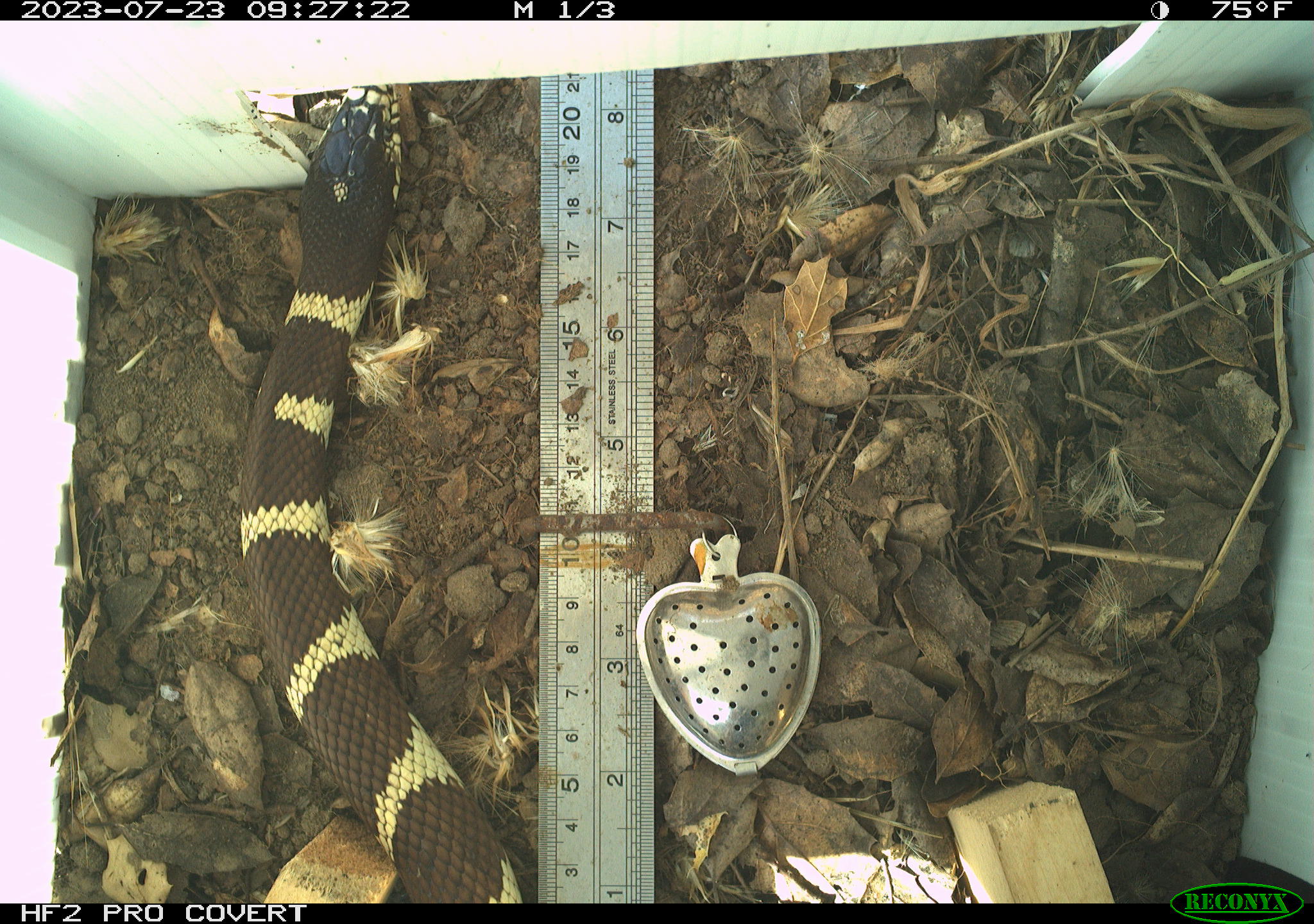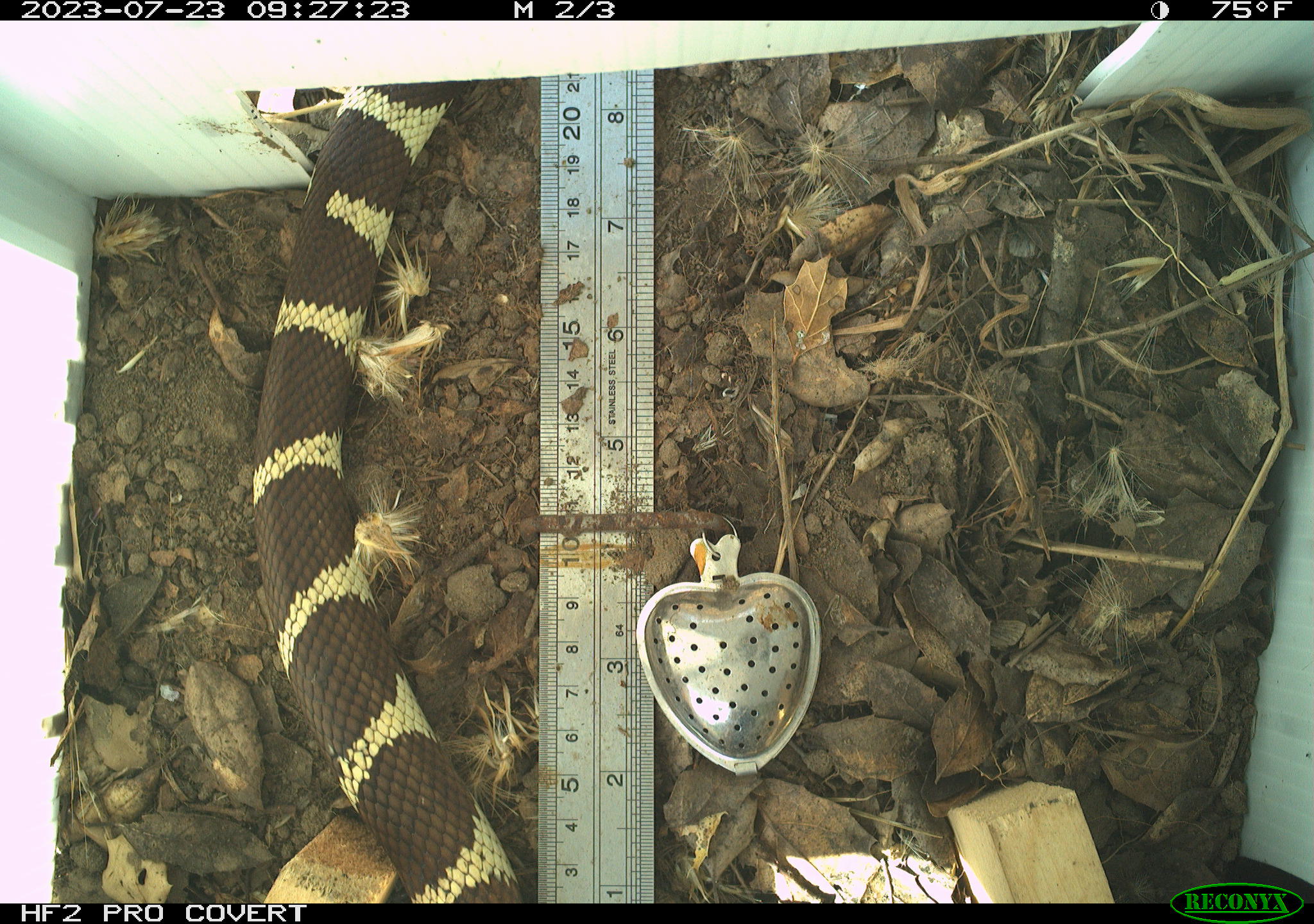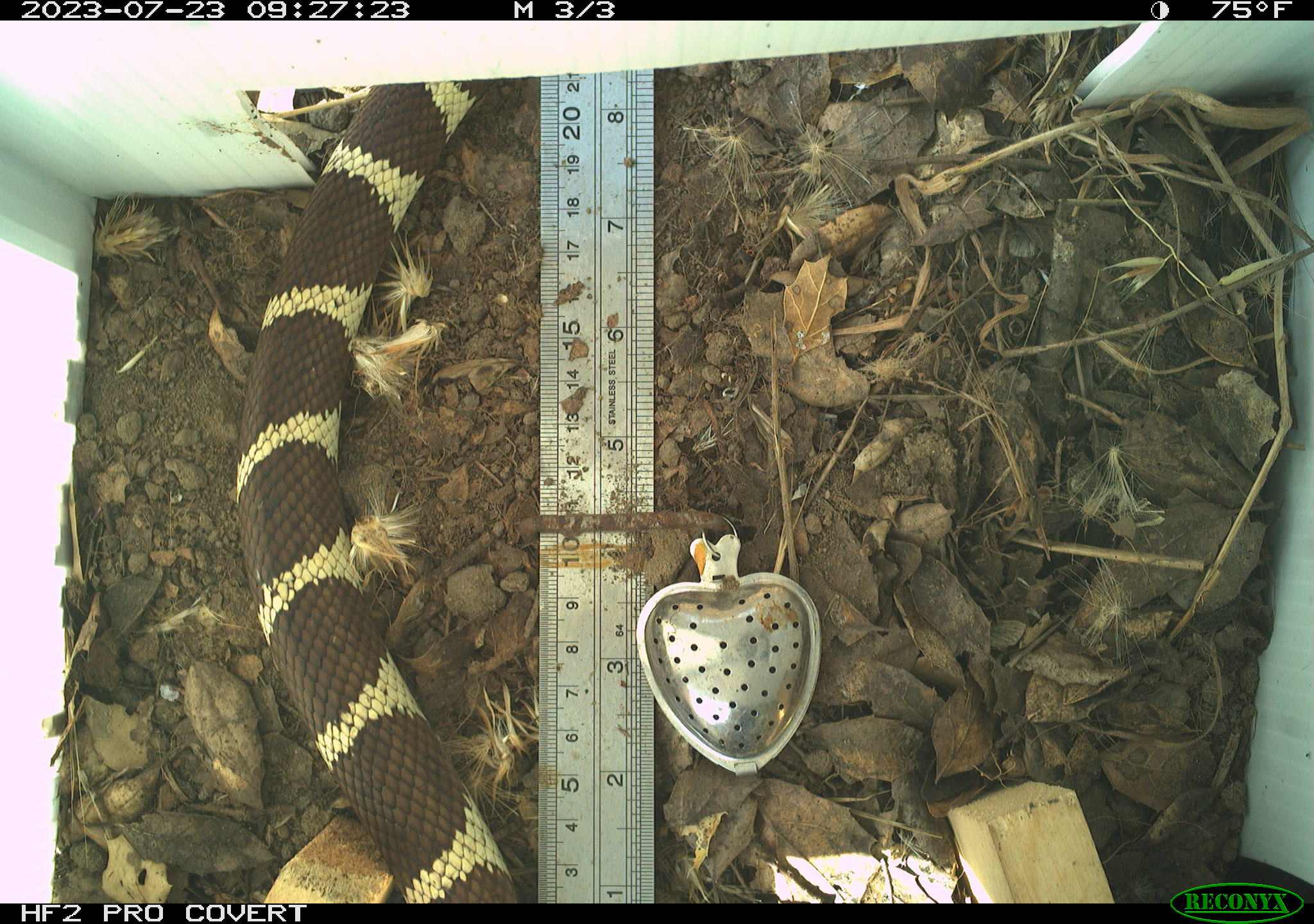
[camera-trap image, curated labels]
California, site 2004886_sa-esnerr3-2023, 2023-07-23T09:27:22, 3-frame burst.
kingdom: Animalia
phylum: Chordata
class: Reptilia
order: Squamata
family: Colubridae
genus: Lampropeltis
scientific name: Lampropeltis californiae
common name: california kingsnake